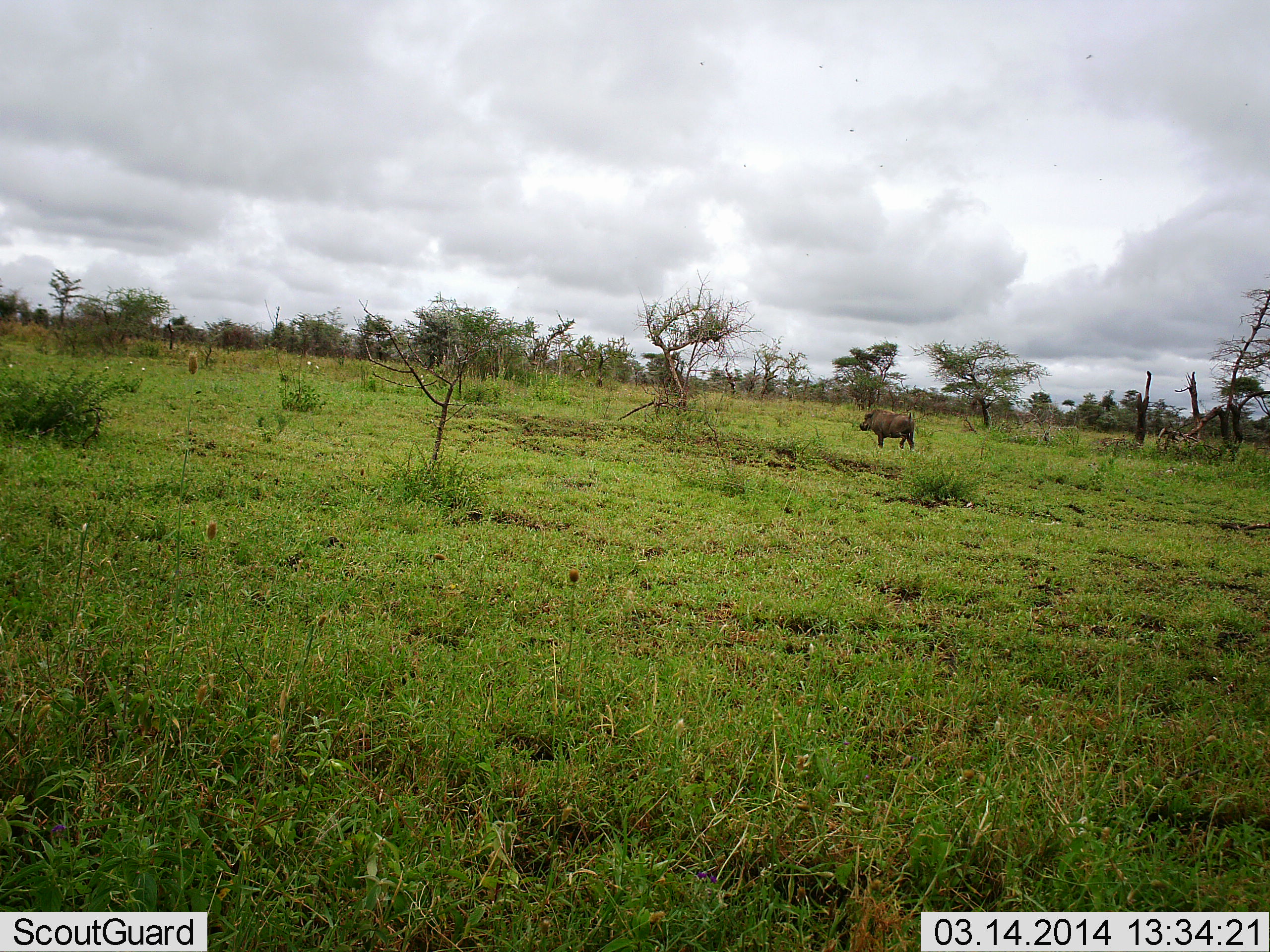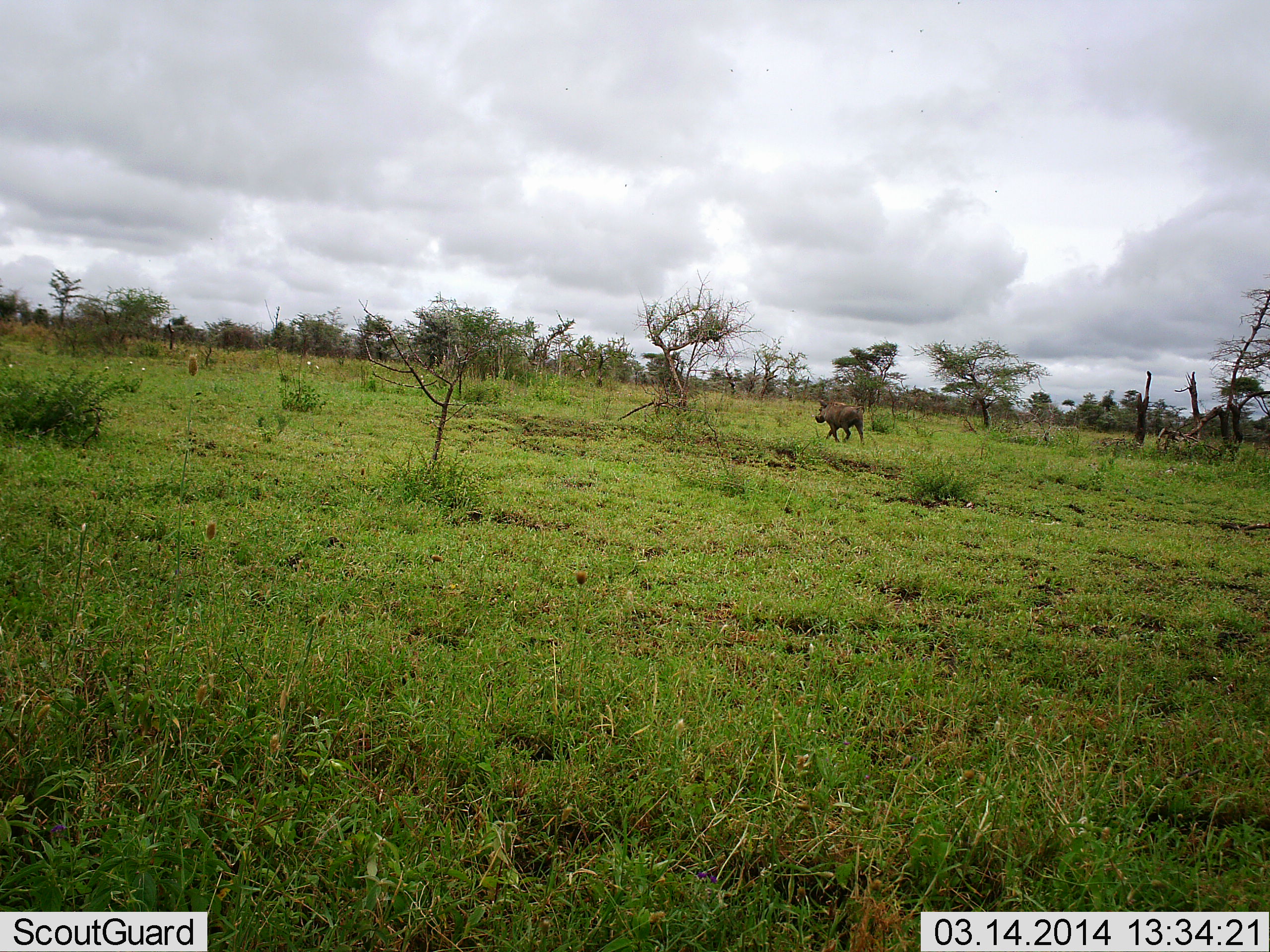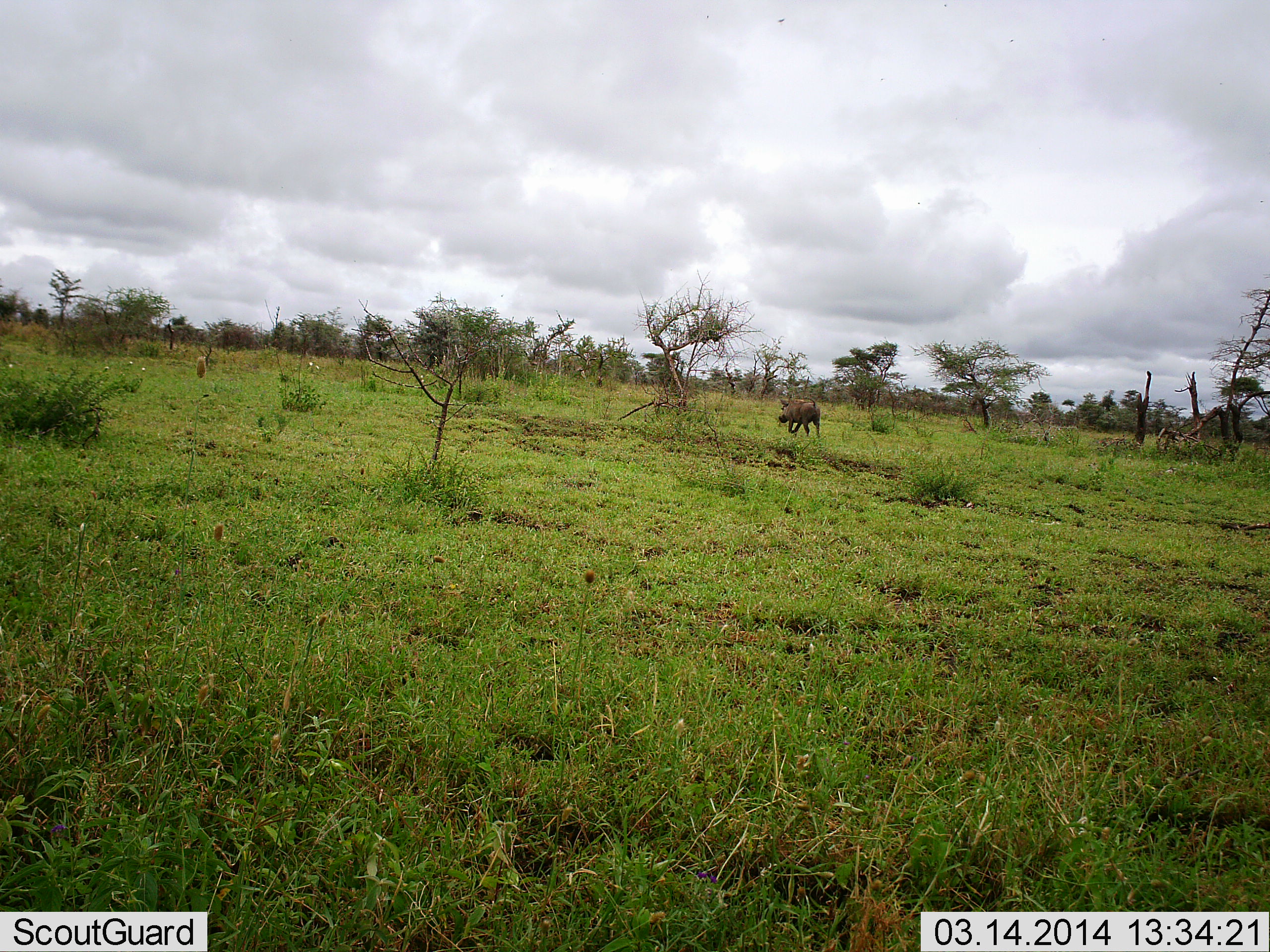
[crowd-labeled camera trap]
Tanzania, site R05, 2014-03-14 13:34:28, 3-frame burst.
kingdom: Animalia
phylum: Chordata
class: Mammalia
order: Artiodactyla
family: Suidae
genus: Phacochoerus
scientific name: Phacochoerus africanus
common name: warthog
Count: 1.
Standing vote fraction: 0%.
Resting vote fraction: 0%.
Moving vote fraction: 100%.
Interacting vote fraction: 0%.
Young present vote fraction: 0%.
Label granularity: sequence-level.